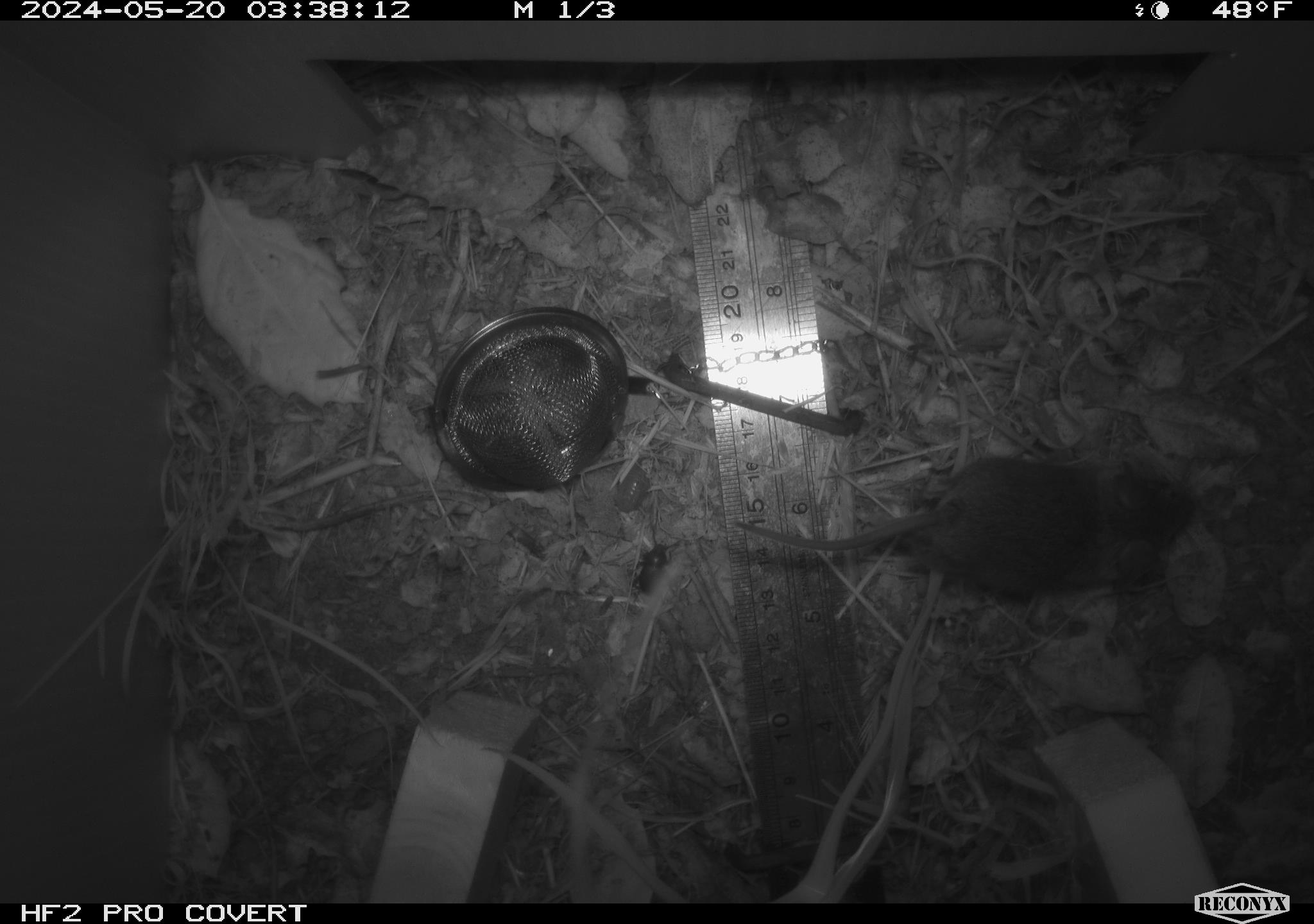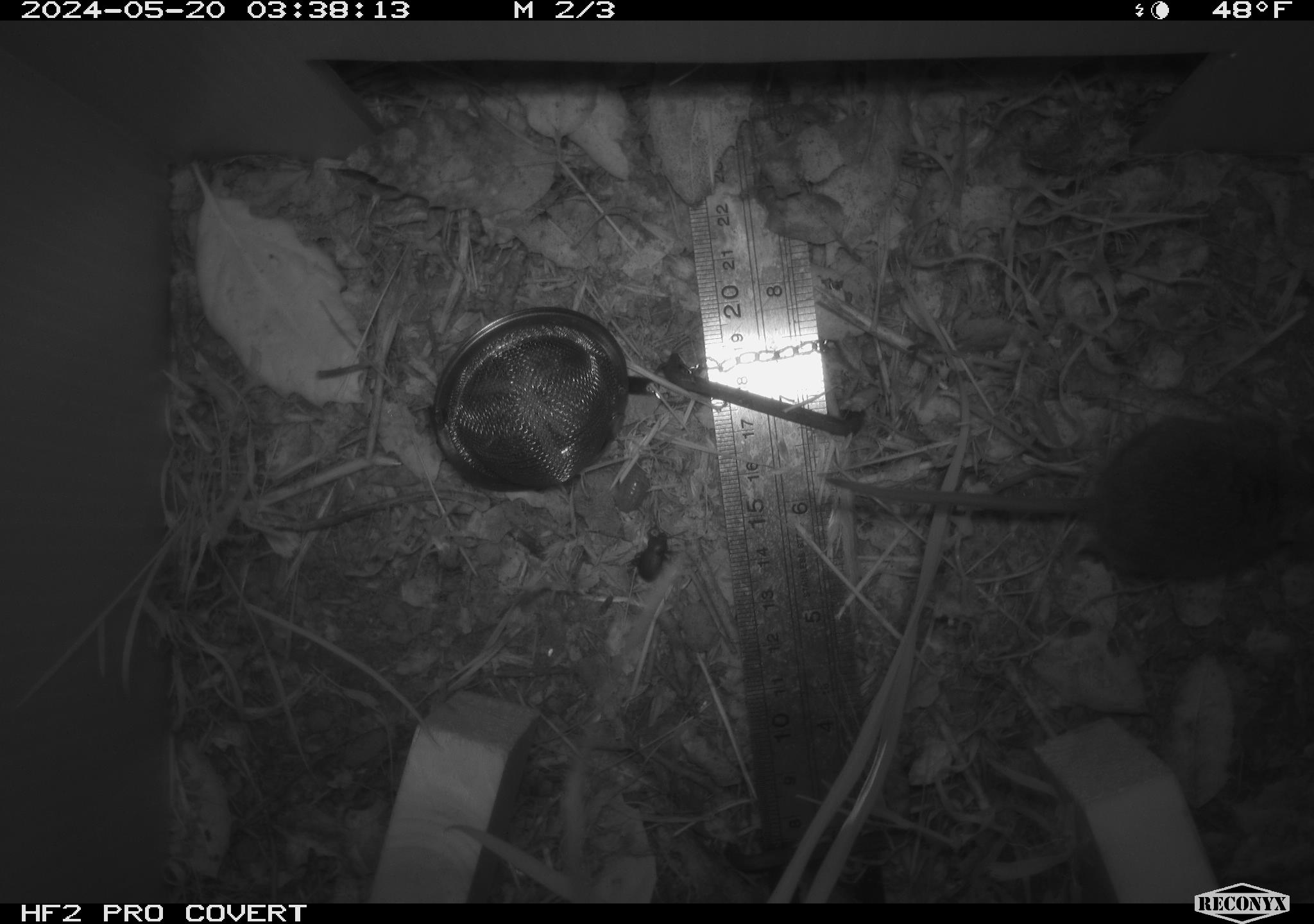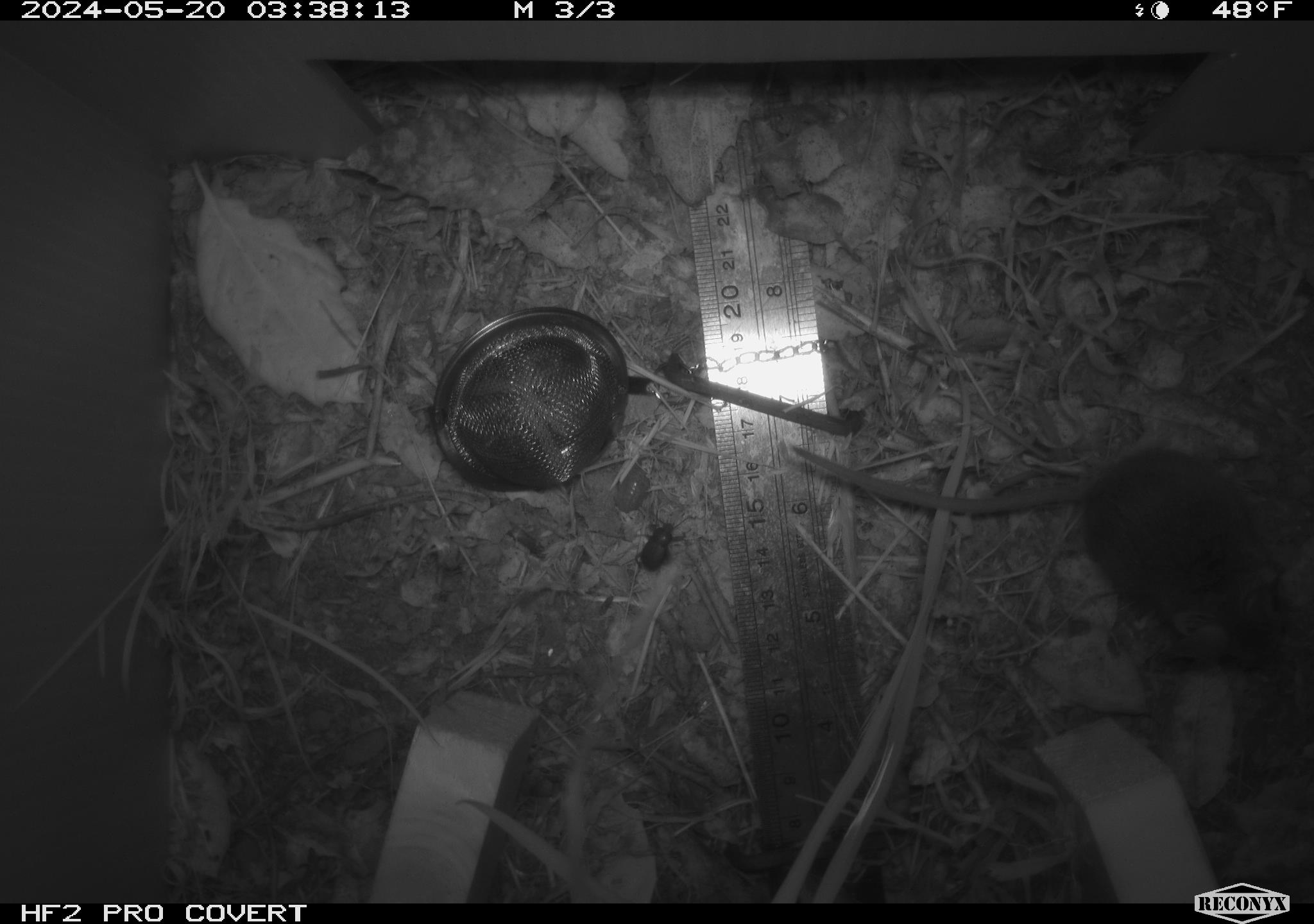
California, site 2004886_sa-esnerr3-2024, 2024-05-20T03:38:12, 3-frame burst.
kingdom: Animalia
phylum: Chordata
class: Mammalia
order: Rodentia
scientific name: Rodentia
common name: rodent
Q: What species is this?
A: Rodent (Rodentia).